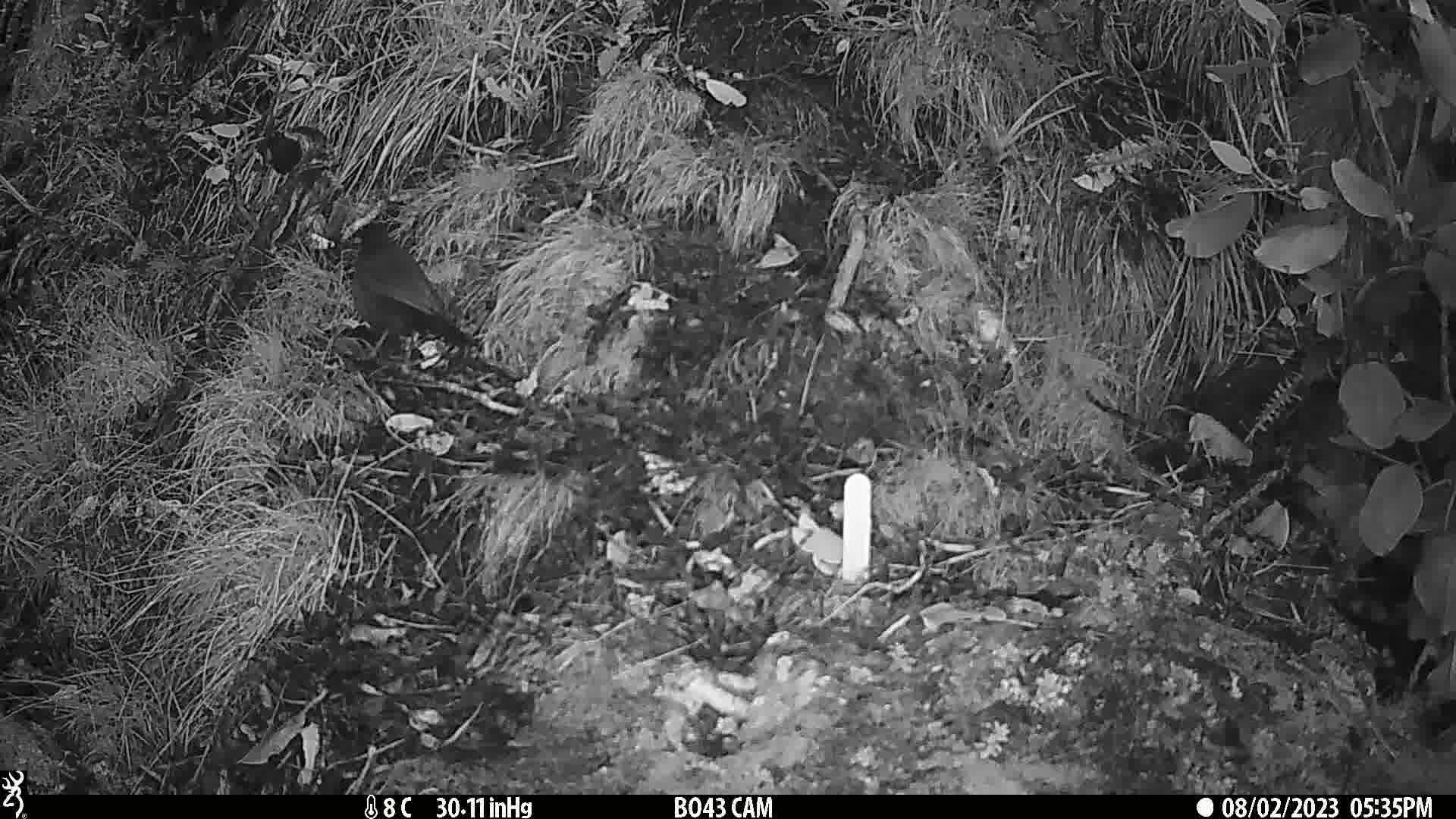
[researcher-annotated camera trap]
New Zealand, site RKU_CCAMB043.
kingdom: Animalia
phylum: Chordata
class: Aves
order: Passeriformes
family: Turdidae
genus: Turdus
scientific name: Turdus merula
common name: eurasian blackbird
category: blackbird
Blackbird (eurasian blackbird) (Turdus merula).